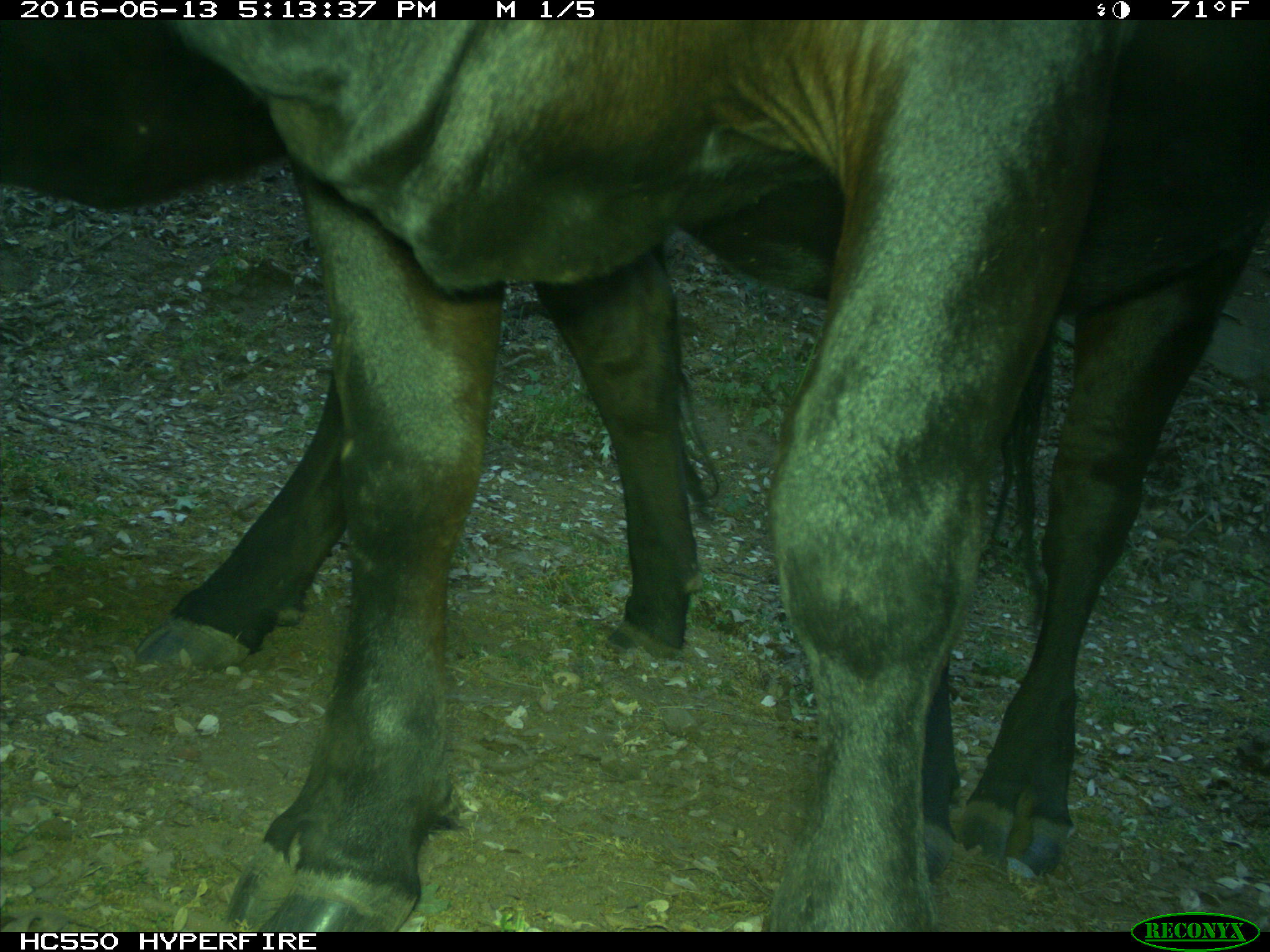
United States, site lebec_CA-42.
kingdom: Animalia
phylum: Chordata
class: Mammalia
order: Artiodactyla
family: Bovidae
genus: Bos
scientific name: Bos taurus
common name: domestic cow